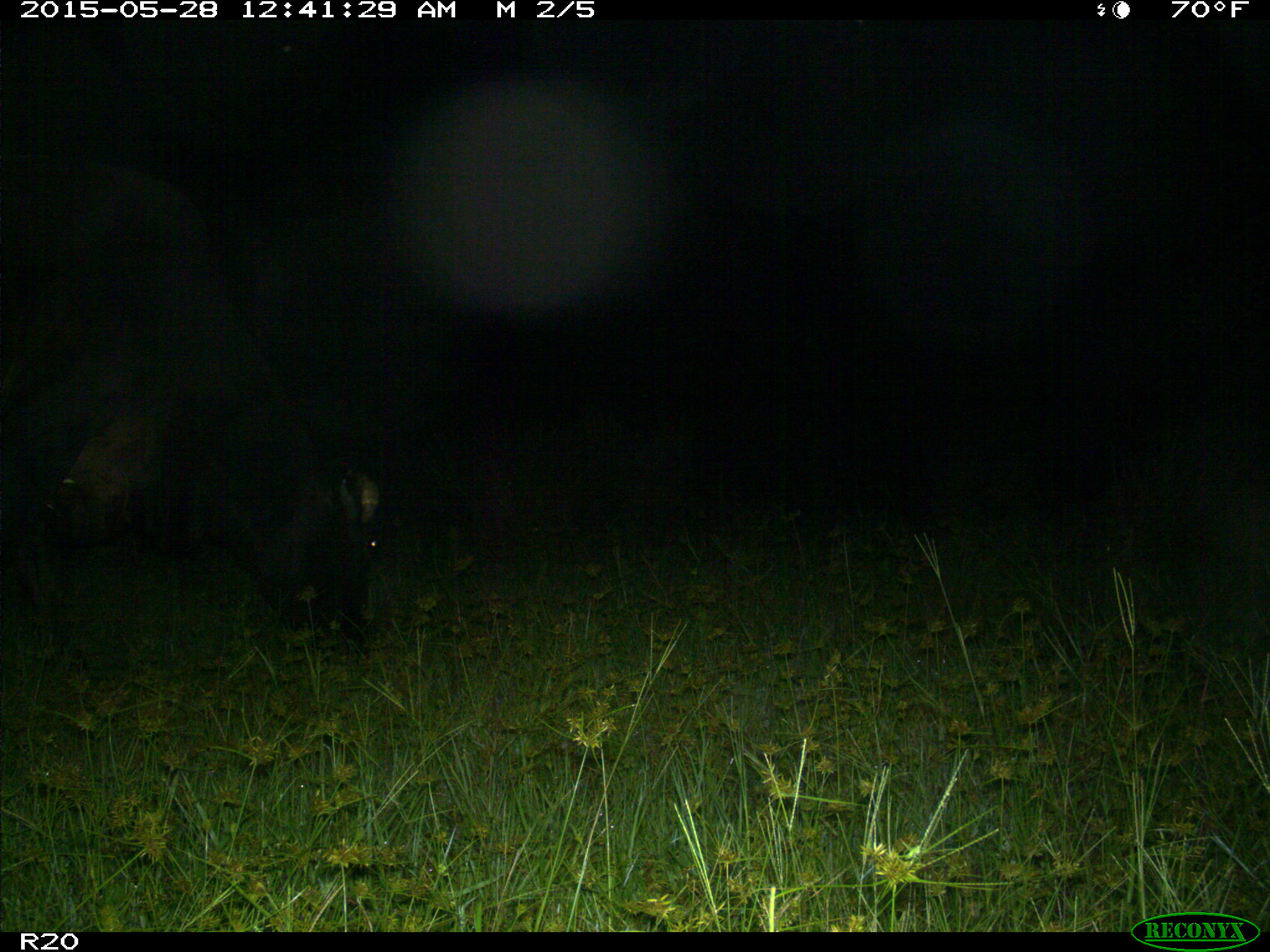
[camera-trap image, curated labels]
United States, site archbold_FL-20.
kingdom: Animalia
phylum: Chordata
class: Mammalia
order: Artiodactyla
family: Bovidae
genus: Bos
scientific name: Bos taurus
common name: domestic cow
Bos taurus (domestic cow).